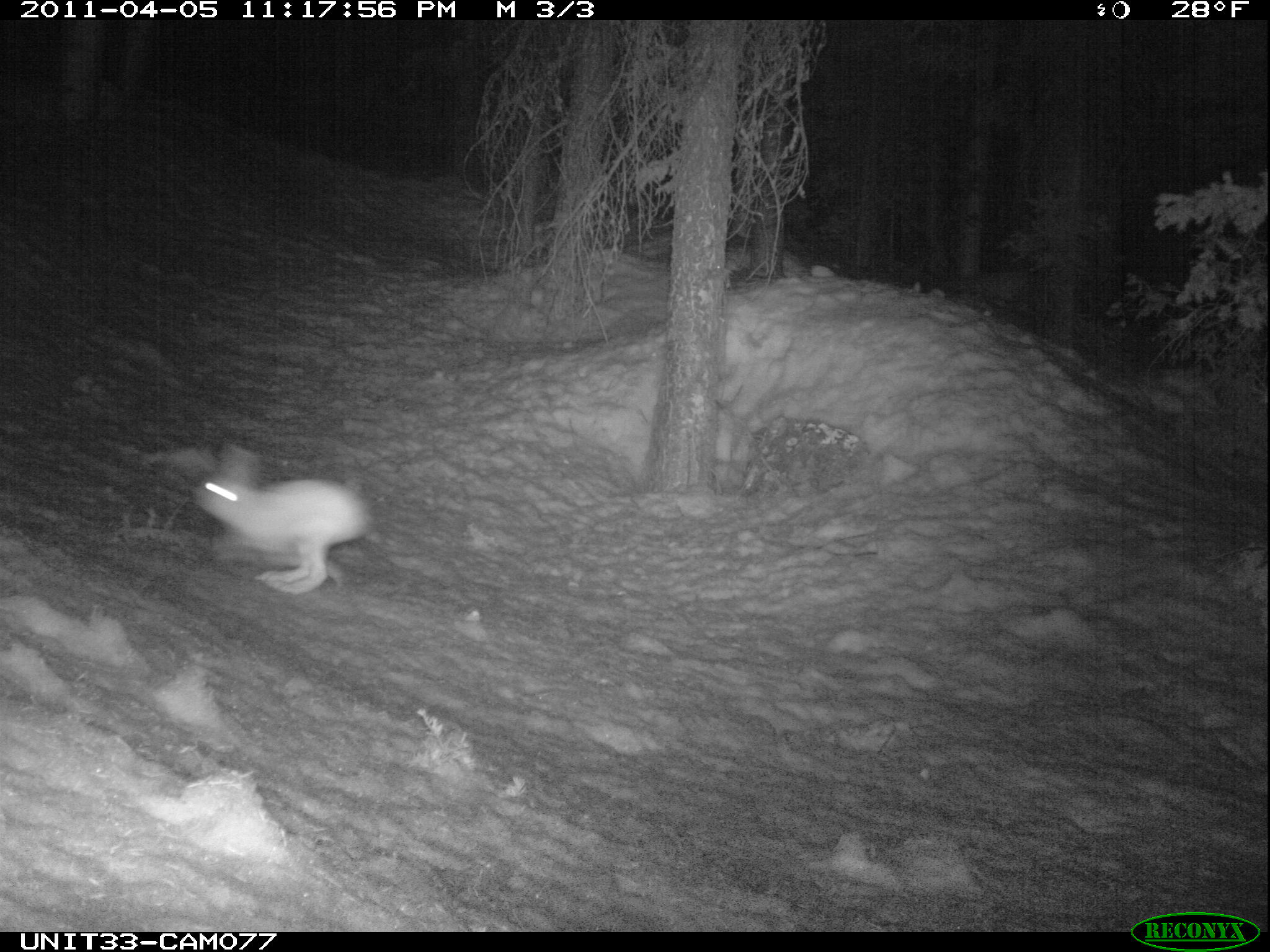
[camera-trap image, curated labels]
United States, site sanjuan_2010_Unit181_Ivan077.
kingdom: Animalia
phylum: Chordata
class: Mammalia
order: Lagomorpha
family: Leporidae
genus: Lepus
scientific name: Lepus americanus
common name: snowshoe hare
Lepus americanus (snowshoe hare).